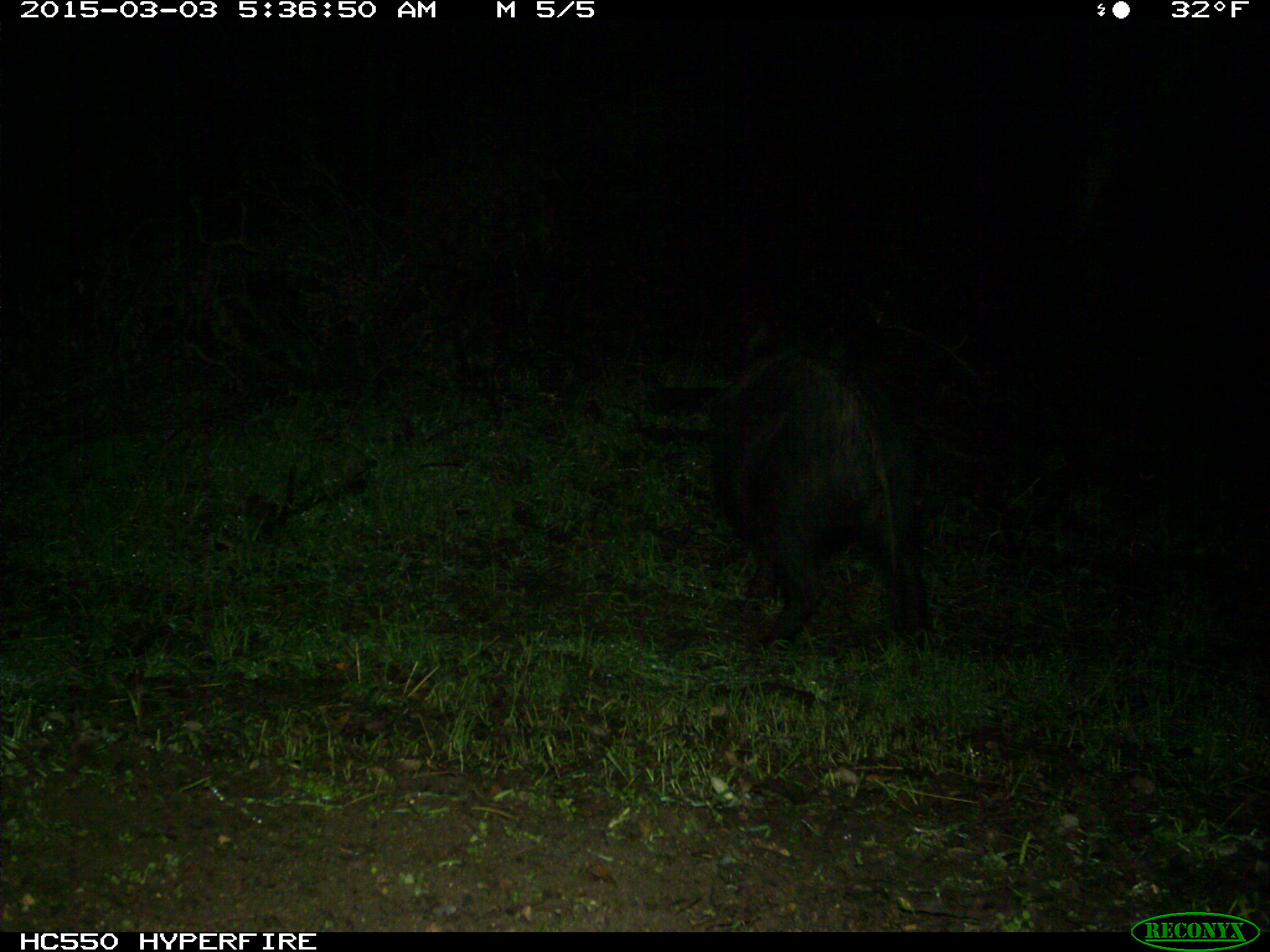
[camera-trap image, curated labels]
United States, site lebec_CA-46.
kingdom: Animalia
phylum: Chordata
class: Mammalia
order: Artiodactyla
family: Suidae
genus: Sus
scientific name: Sus scrofa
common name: wild boar